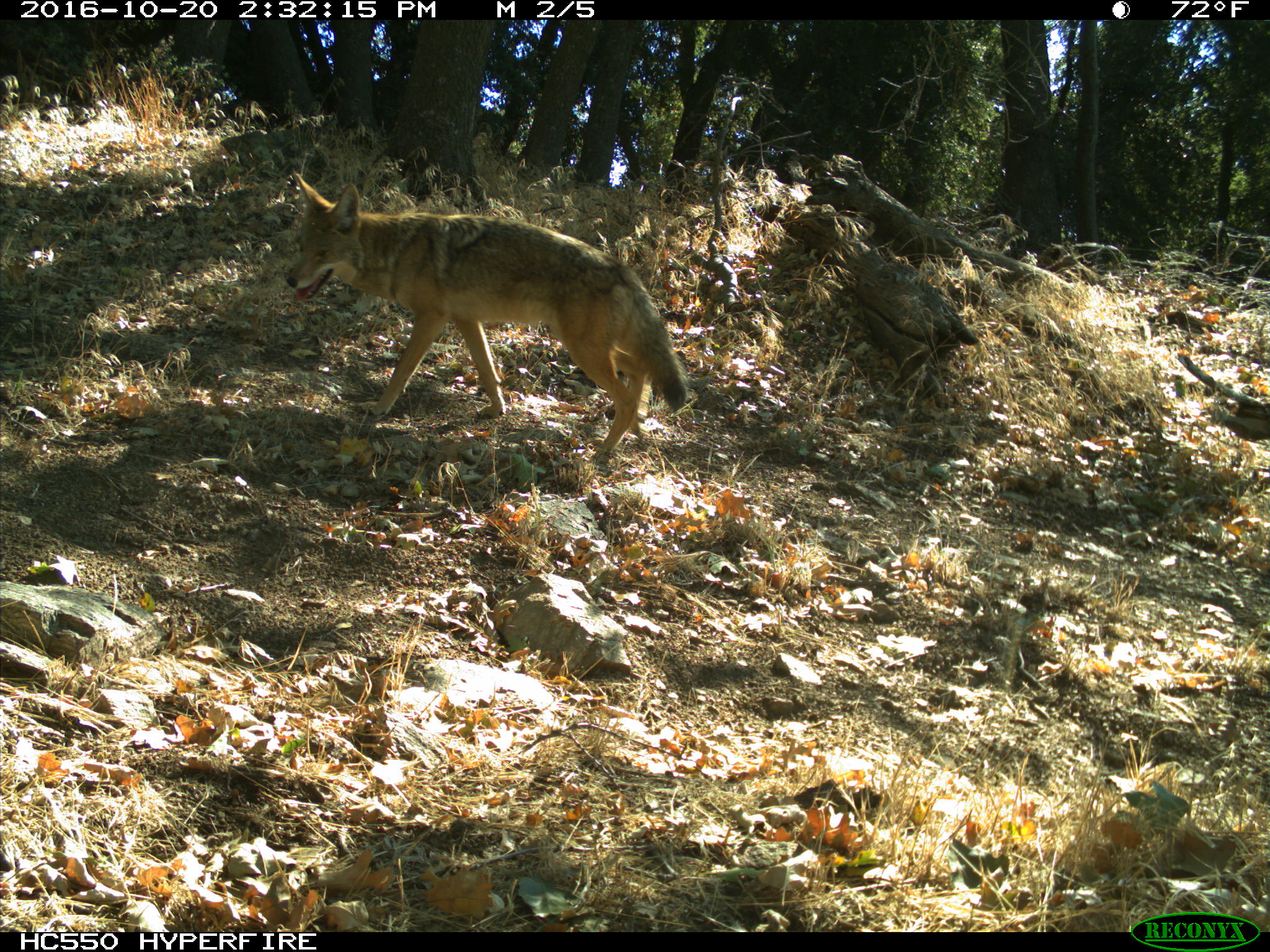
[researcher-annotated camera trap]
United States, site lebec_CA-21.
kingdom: Animalia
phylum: Chordata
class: Mammalia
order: Carnivora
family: Canidae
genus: Canis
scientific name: Canis latrans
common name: coyote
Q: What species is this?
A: Canis latrans (coyote).